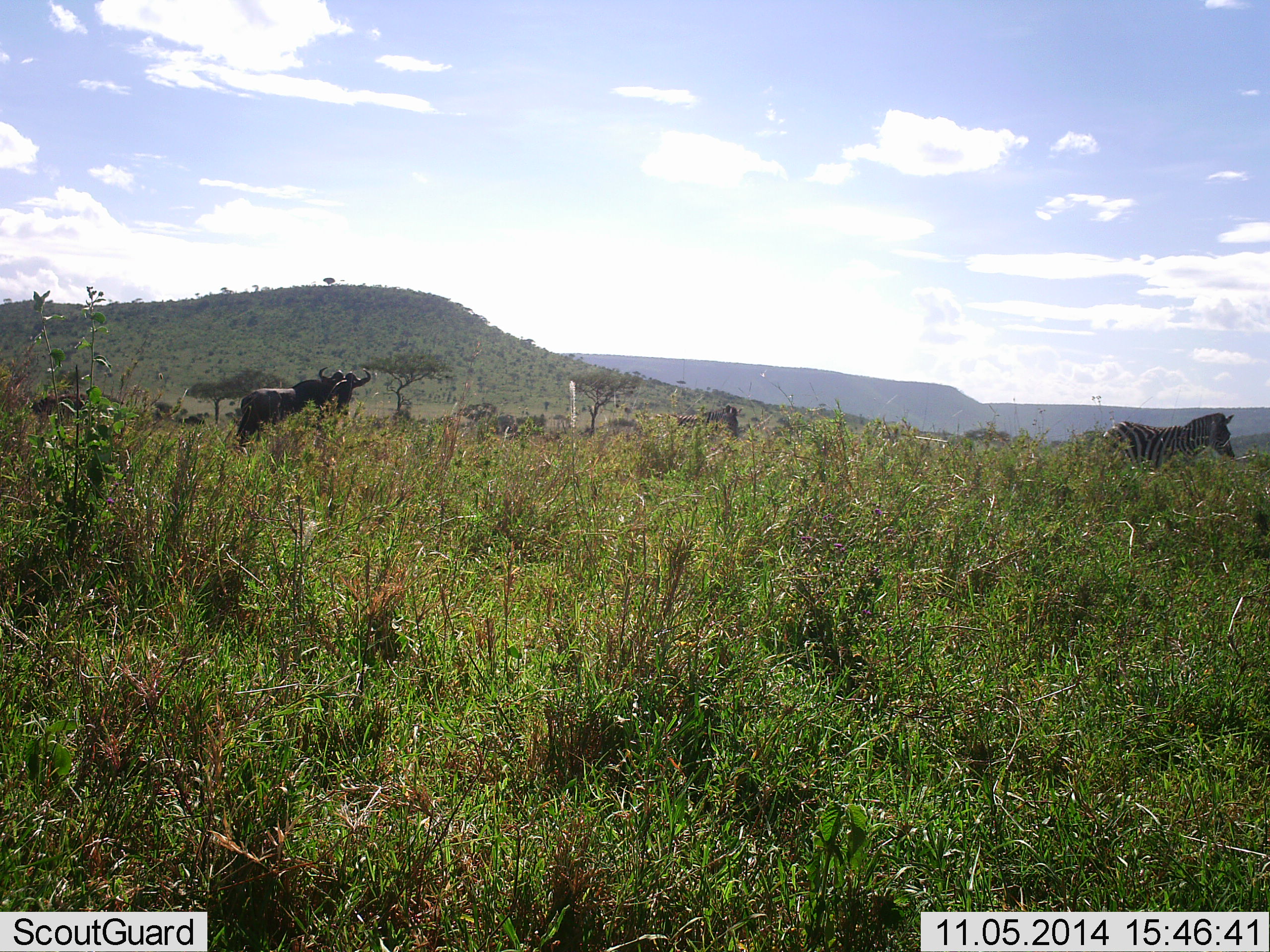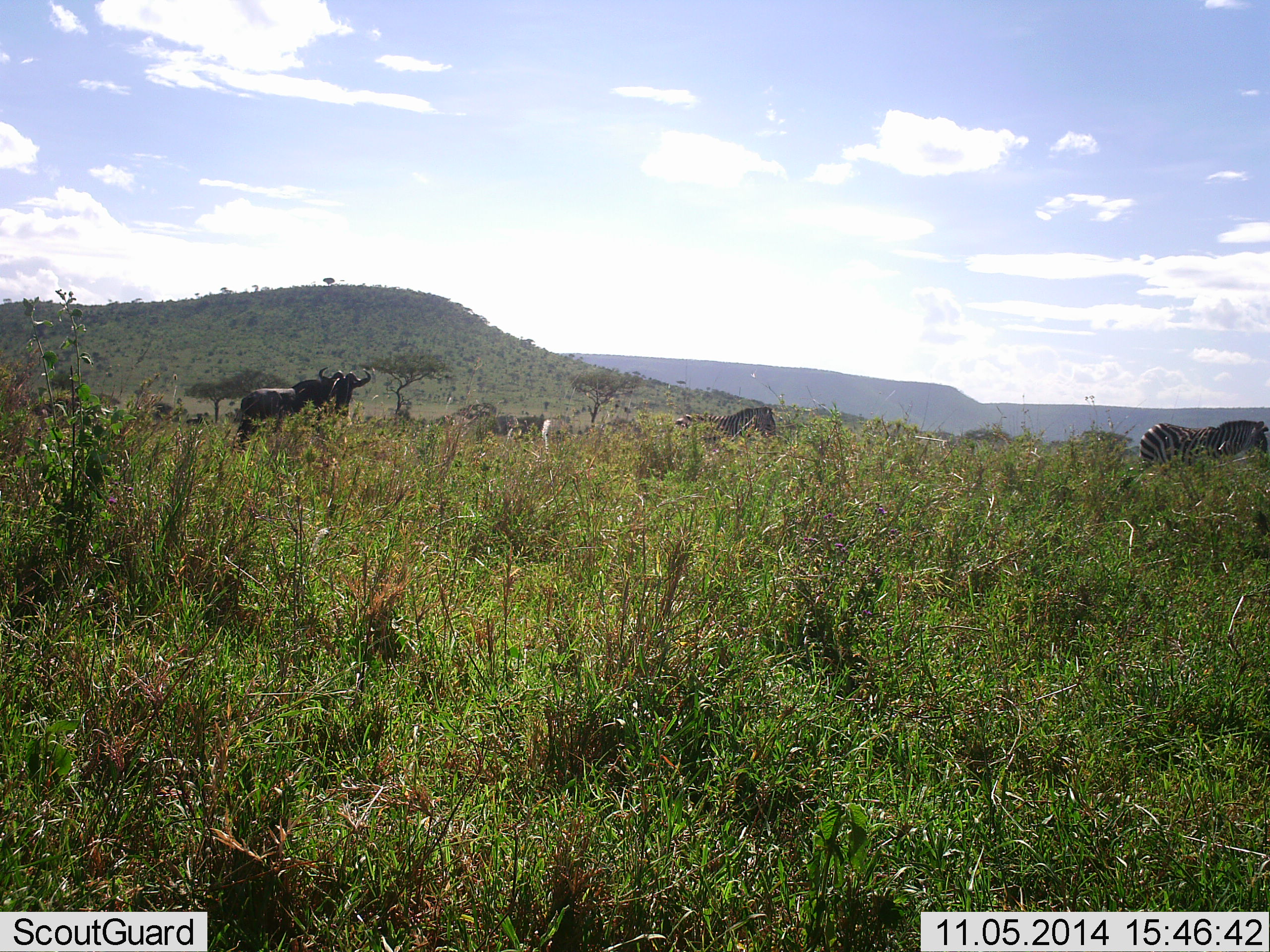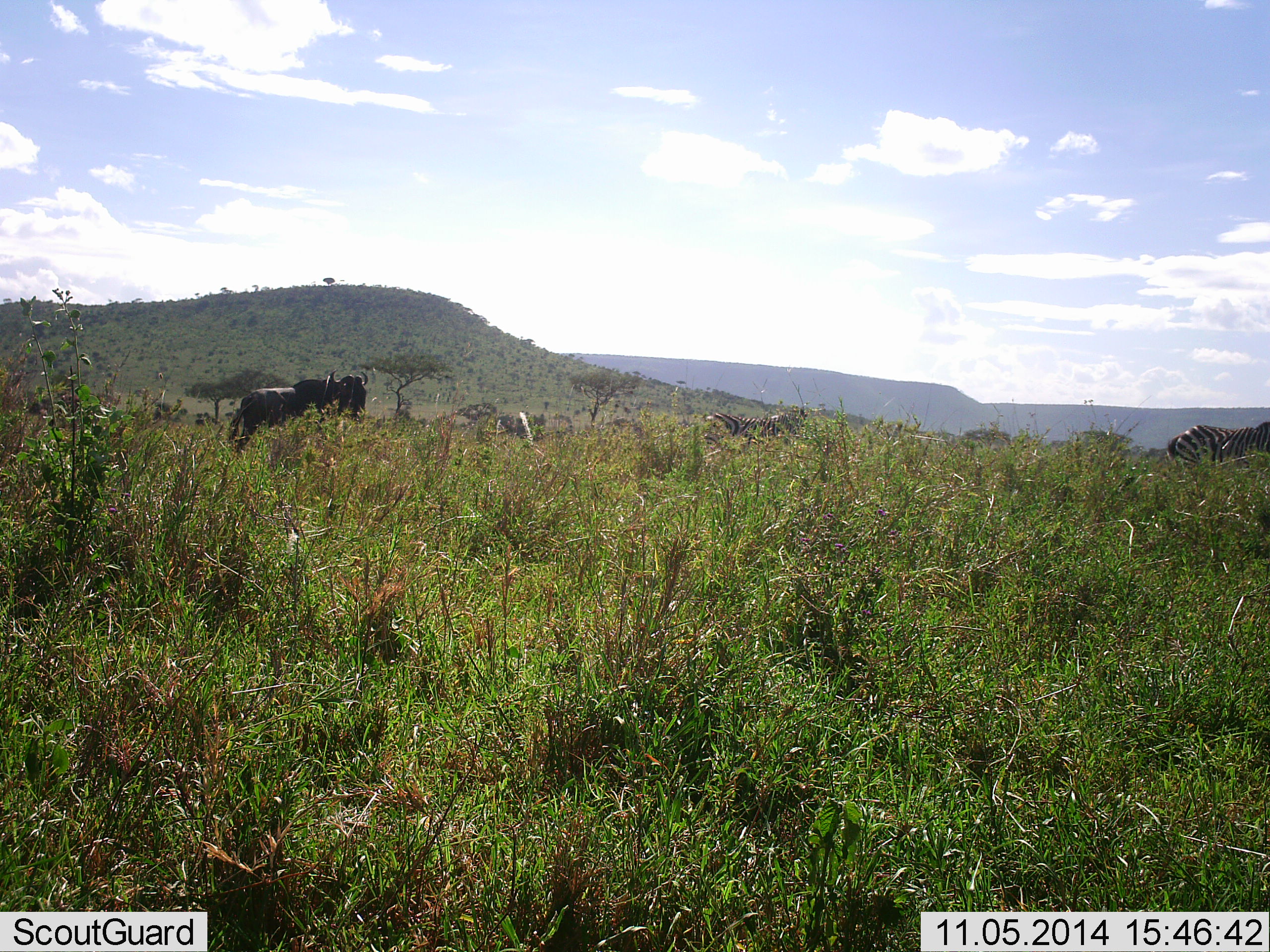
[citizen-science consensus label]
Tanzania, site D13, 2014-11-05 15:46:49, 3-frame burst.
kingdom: Animalia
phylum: Chordata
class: Mammalia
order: Artiodactyla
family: Bovidae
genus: Connochaetes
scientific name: Connochaetes taurinus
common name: blue wildebeest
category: wildebeest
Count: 1.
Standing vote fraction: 91%.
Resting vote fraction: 0%.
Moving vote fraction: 18%.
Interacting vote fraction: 0%.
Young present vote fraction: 0%.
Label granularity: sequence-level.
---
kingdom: Animalia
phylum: Chordata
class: Mammalia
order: Perissodactyla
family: Equidae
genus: Equus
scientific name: Equus quagga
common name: plains zebra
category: zebra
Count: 2.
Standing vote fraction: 8%.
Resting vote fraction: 0%.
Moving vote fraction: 92%.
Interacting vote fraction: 0%.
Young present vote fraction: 0%.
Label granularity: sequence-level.